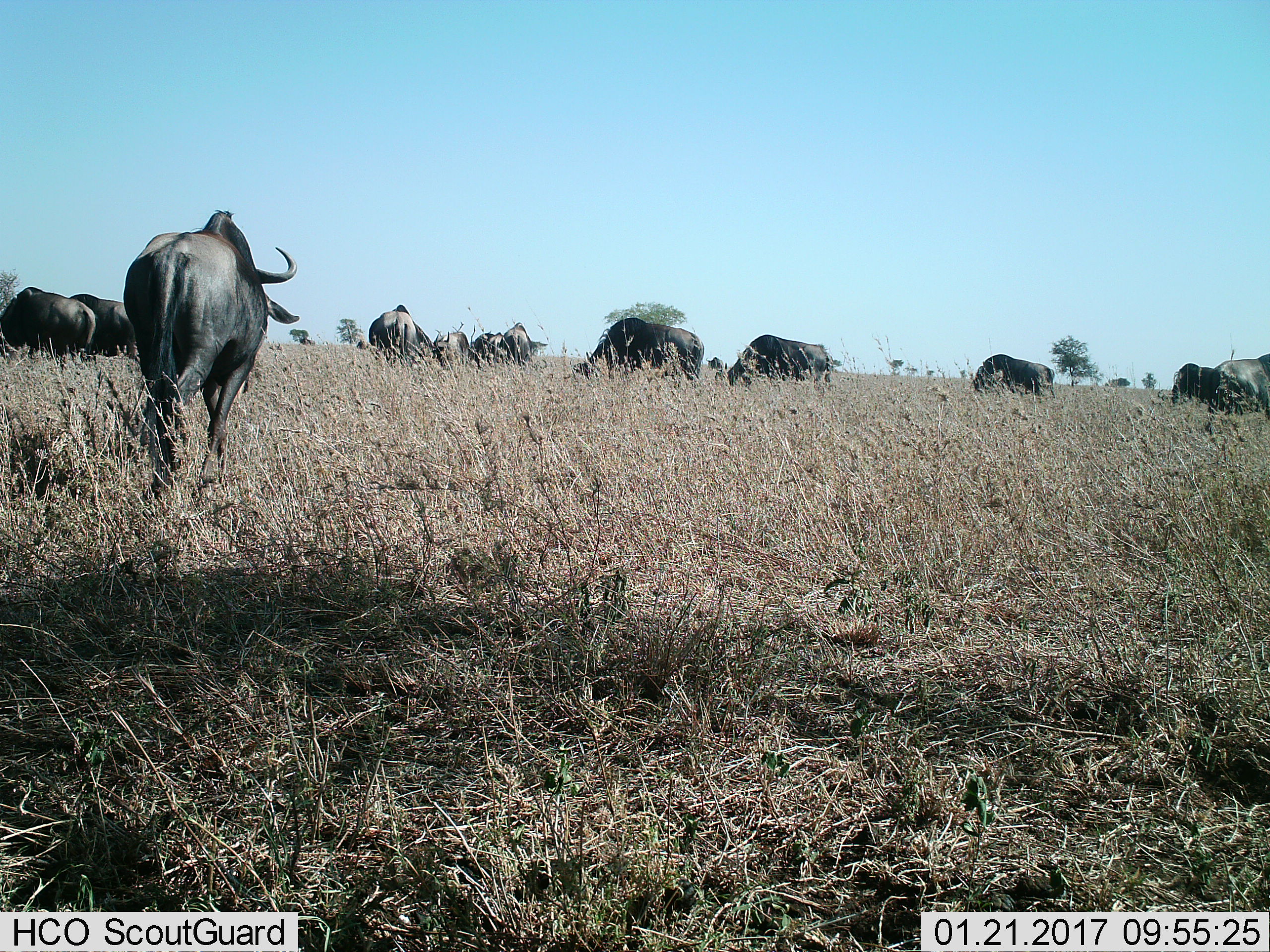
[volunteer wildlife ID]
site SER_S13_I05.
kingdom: Animalia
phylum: Chordata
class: Mammalia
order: Artiodactyla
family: Bovidae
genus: Connochaetes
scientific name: Connochaetes taurinus taurinus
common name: blue wildebeest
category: wildebeestblue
Wildebeestblue (blue wildebeest) (Connochaetes taurinus taurinus), count 11-50. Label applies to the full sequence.